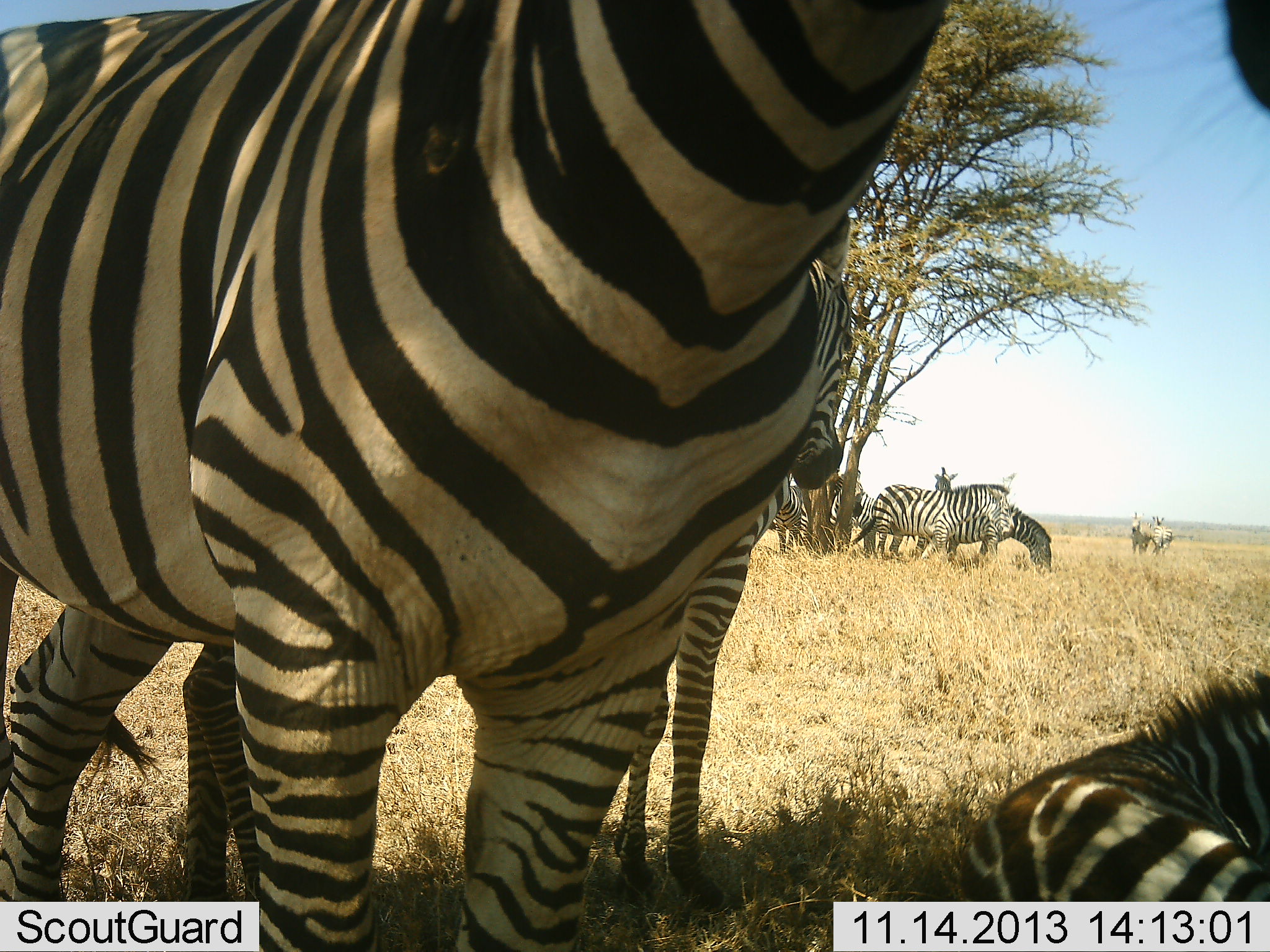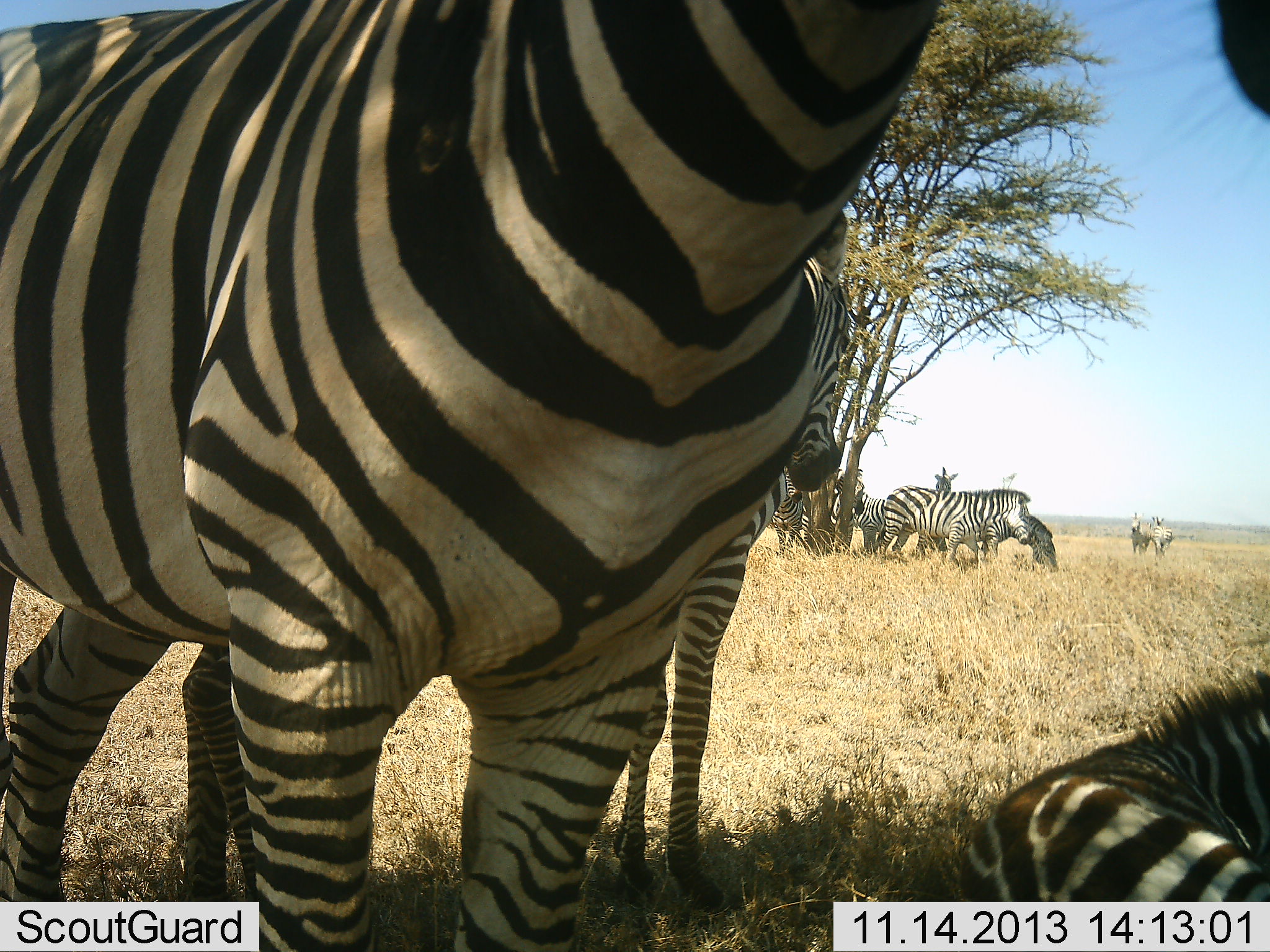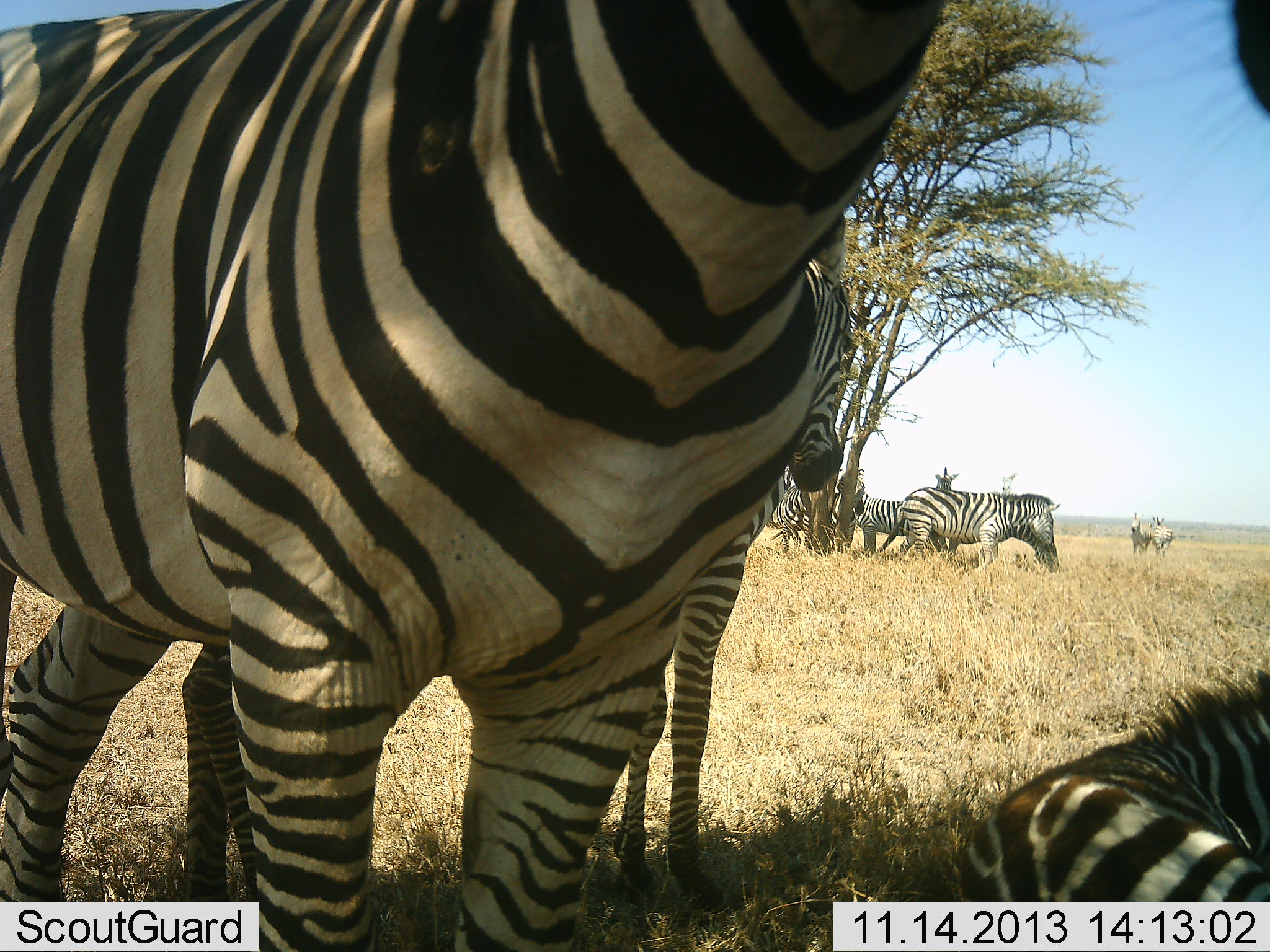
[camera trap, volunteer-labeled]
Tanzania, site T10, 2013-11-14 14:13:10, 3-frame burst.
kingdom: Animalia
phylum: Chordata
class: Mammalia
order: Perissodactyla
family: Equidae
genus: Equus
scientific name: Equus quagga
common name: plains zebra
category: zebra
Zebra (plains zebra) (Equus quagga), count 10. Behavior (volunteer vote fractions): standing 92%, resting 92%, moving 25%, interacting 8%. Young present (vote fraction): 33%. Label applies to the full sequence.